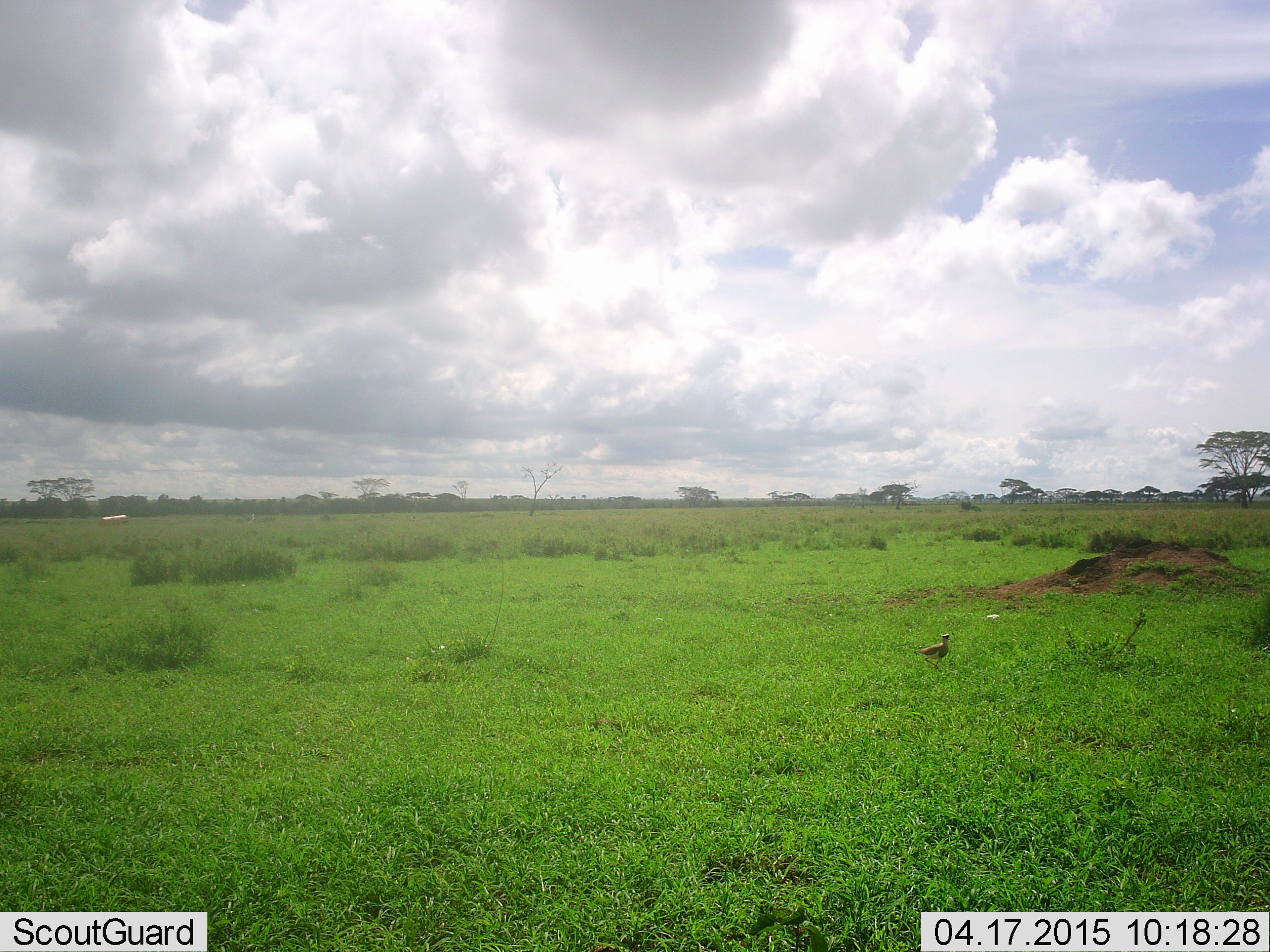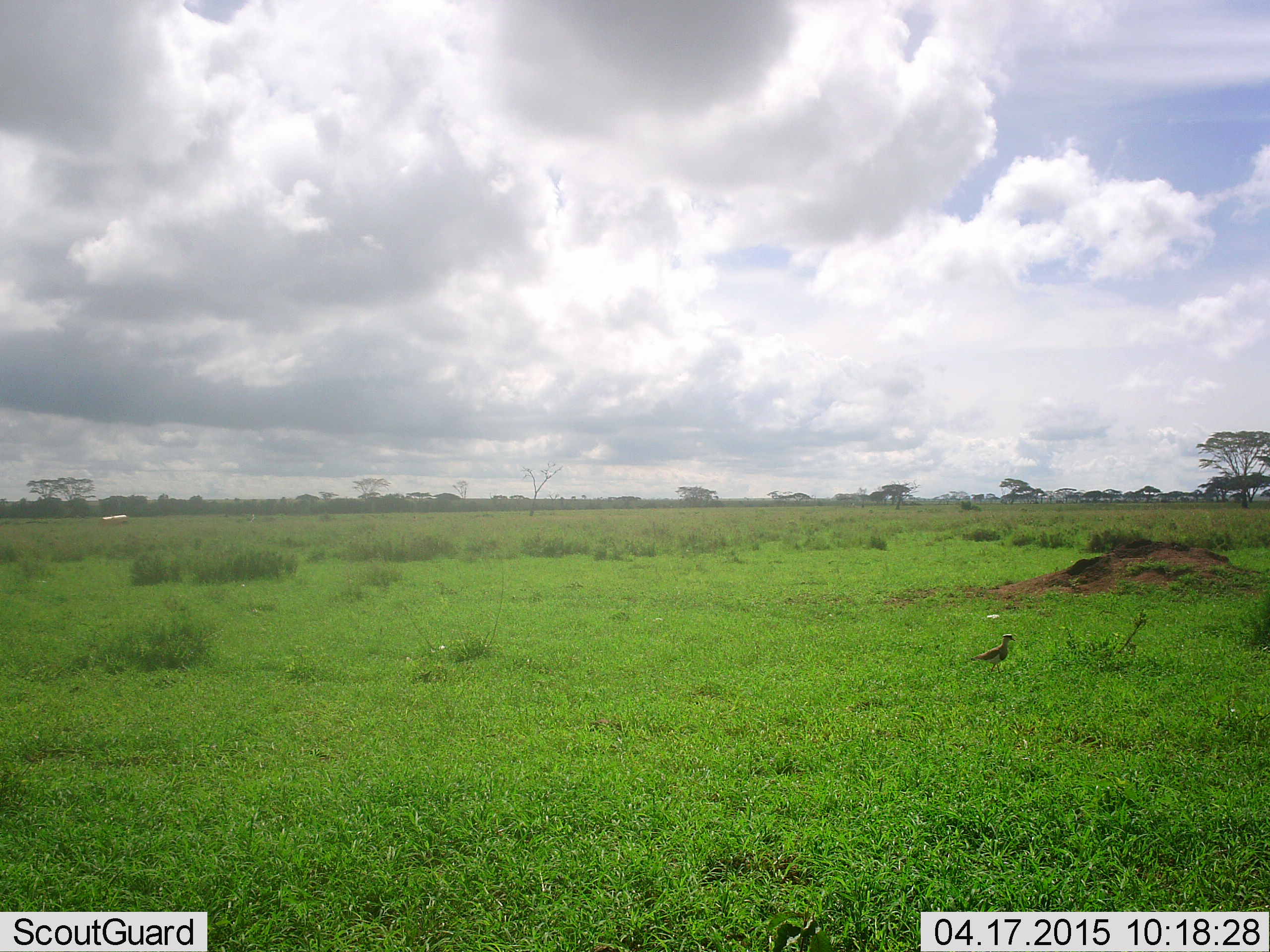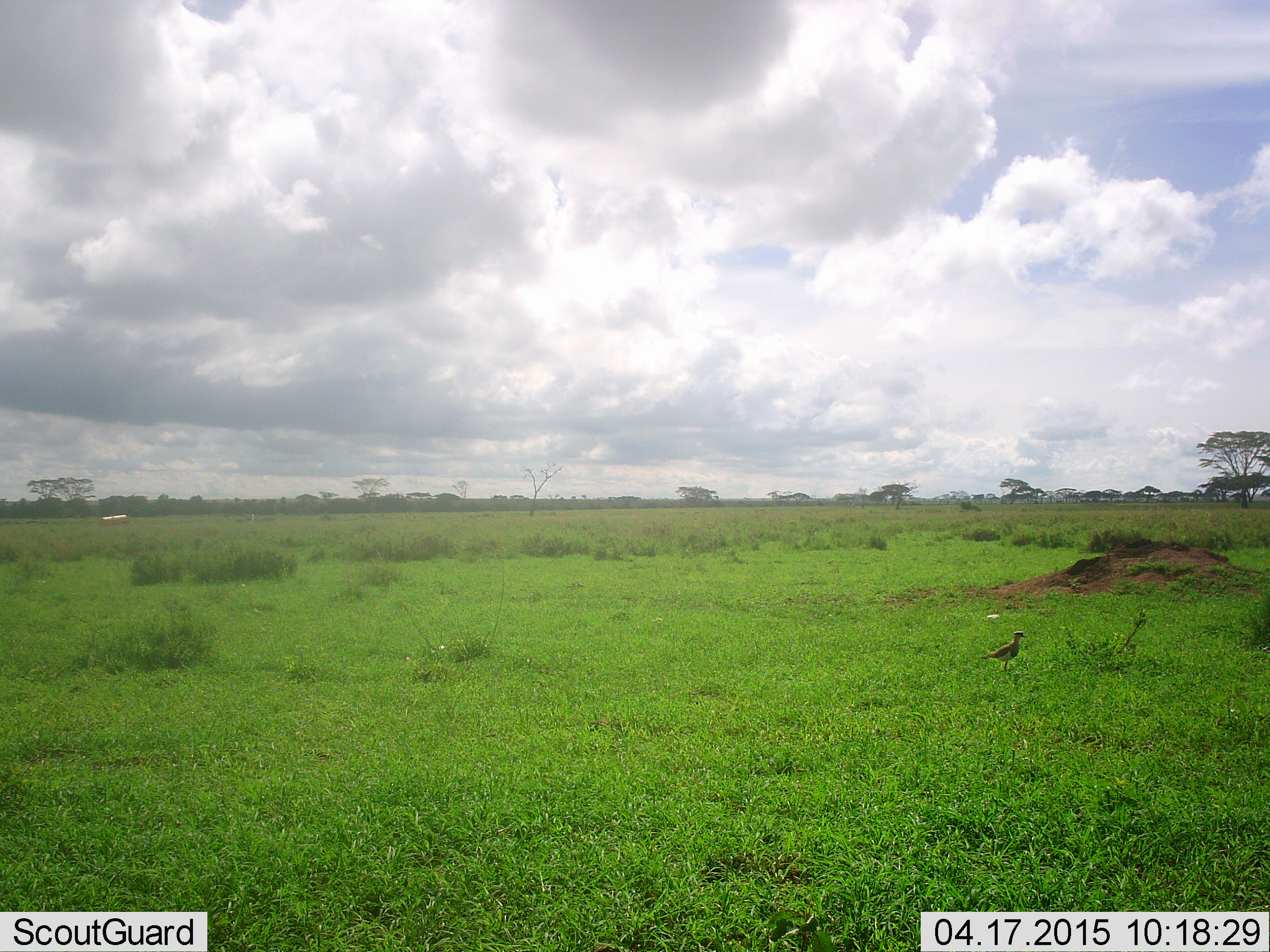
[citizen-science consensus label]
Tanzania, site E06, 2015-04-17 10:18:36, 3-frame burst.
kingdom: Animalia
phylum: Chordata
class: Aves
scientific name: Aves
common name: bird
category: otherbird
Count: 1.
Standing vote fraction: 0%.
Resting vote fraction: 0%.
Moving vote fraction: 100%.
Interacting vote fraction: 0%.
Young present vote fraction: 0%.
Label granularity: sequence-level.